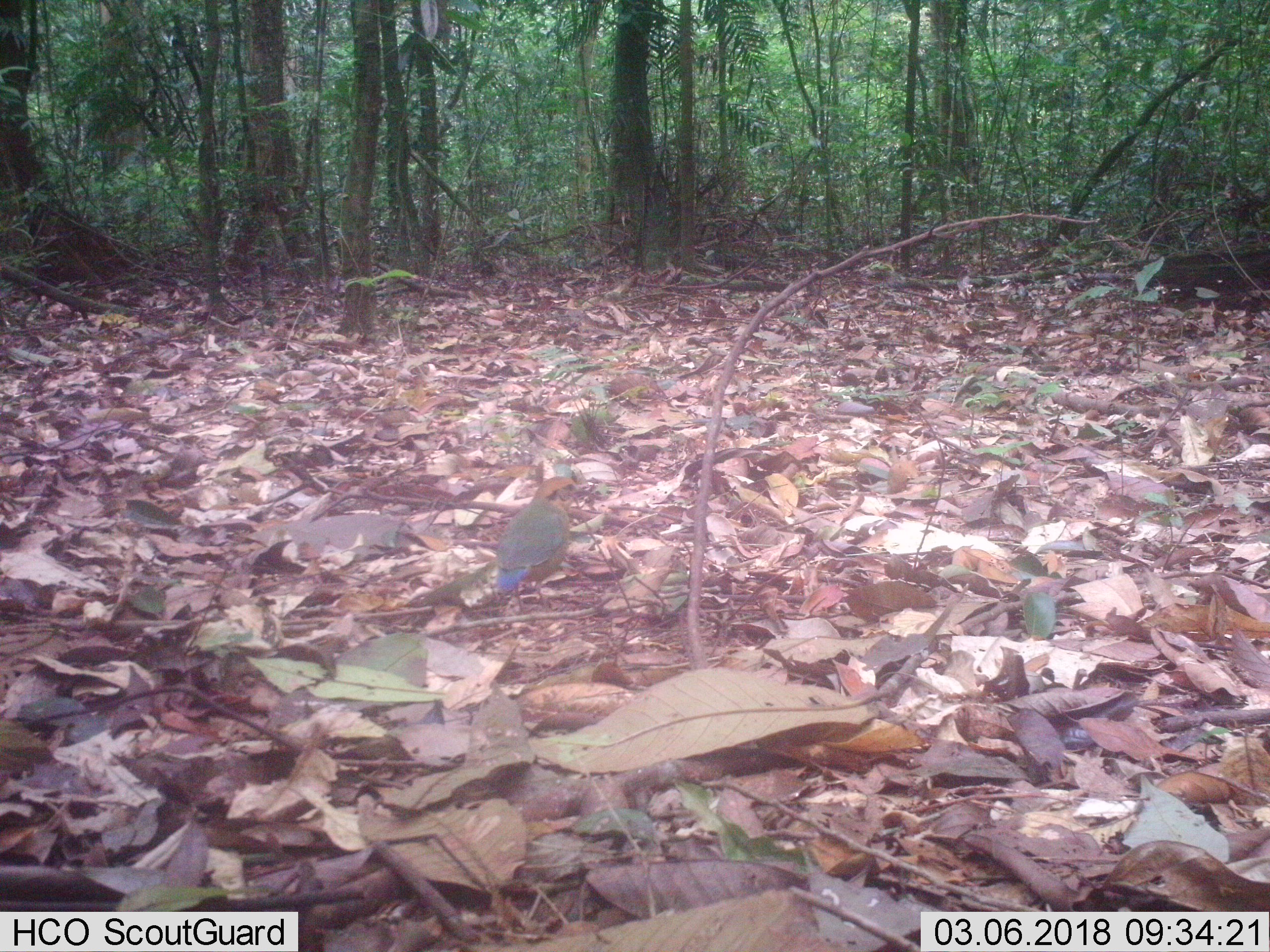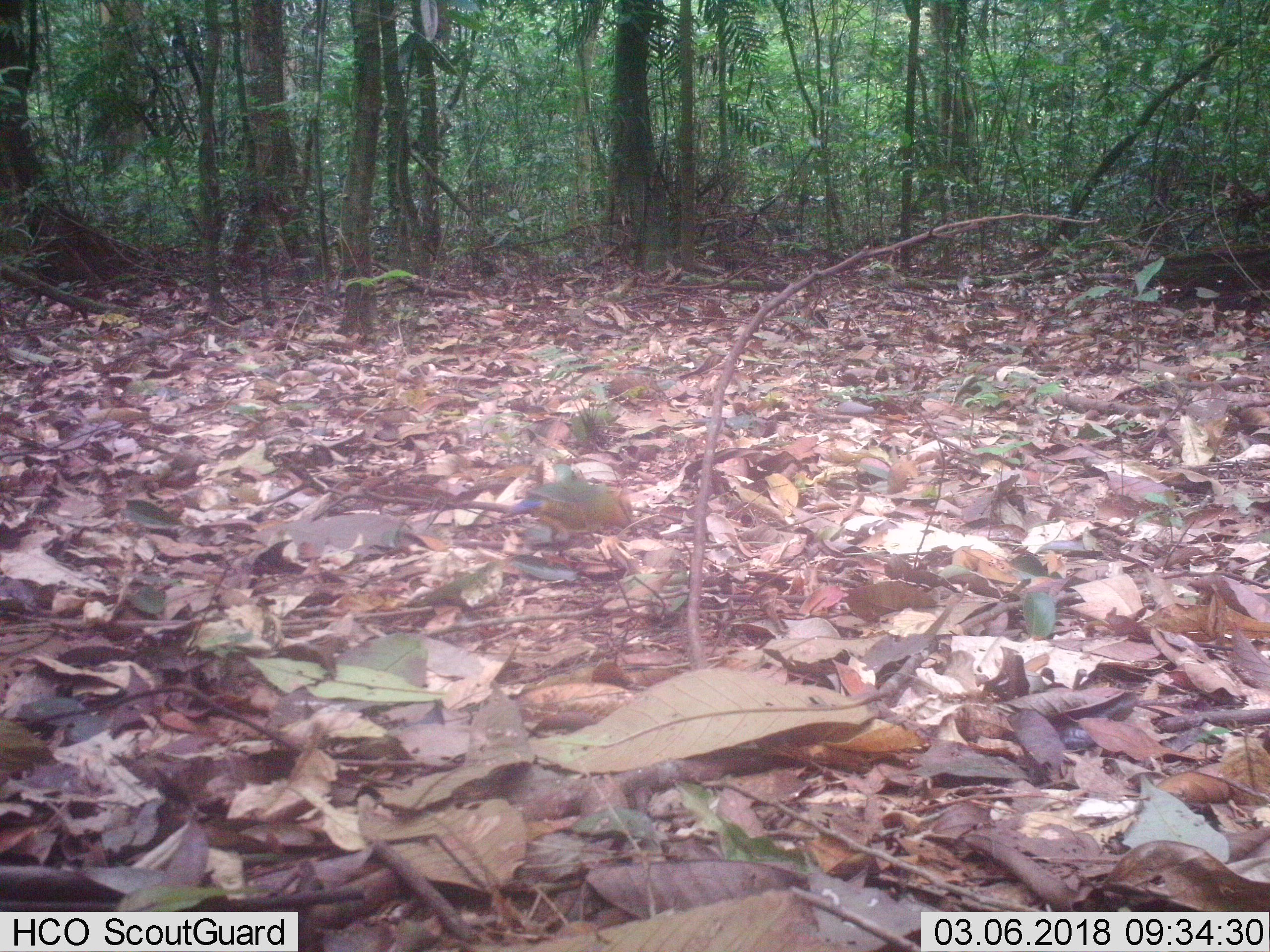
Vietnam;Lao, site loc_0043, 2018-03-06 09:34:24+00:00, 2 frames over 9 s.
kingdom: Animalia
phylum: Chordata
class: Aves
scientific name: Aves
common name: bird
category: unidentified bird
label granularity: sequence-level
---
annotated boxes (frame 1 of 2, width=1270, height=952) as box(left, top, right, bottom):
unidentified bird: box(495, 474, 586, 615)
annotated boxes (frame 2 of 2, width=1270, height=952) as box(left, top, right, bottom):
unidentified bird: box(507, 478, 633, 533)